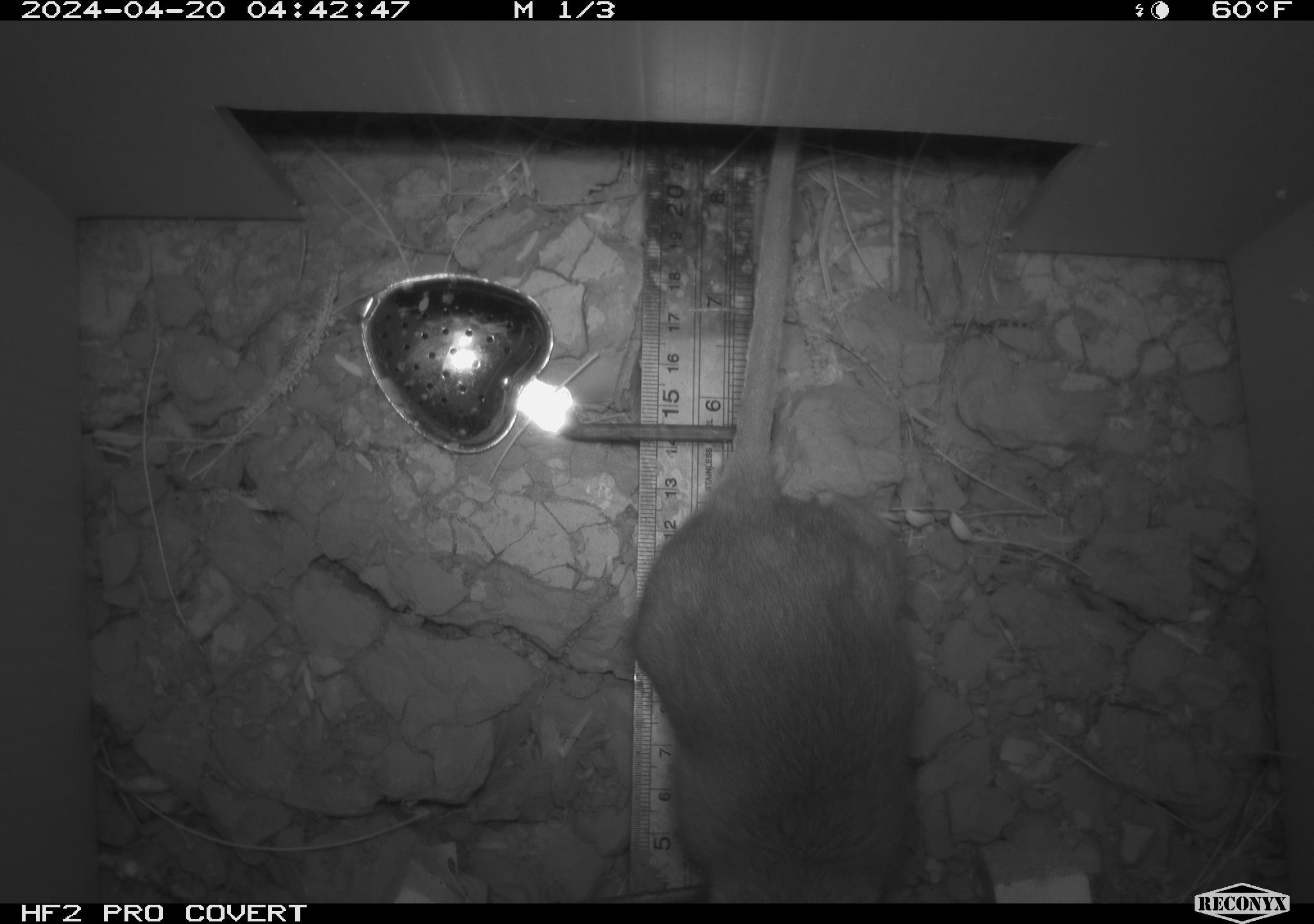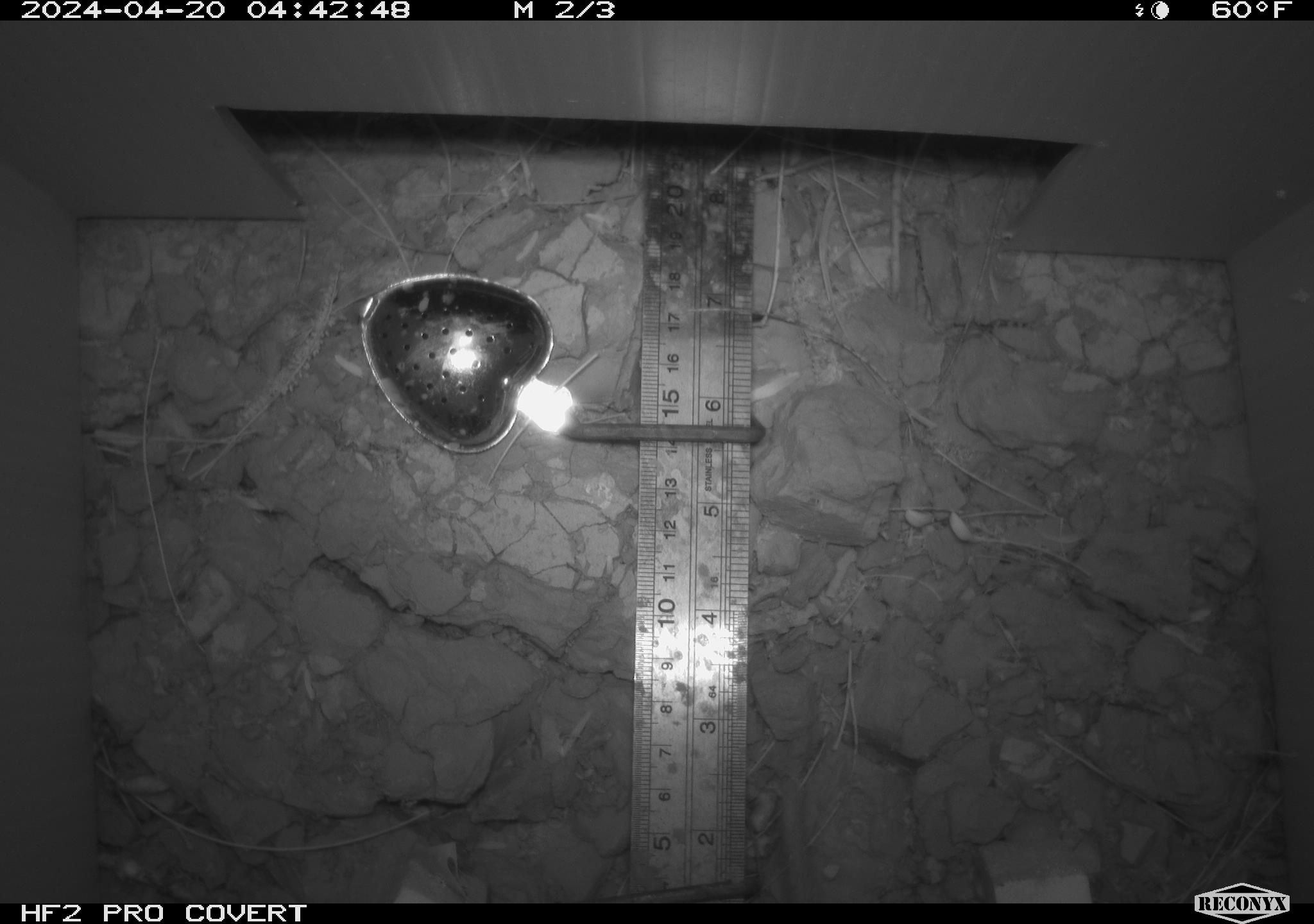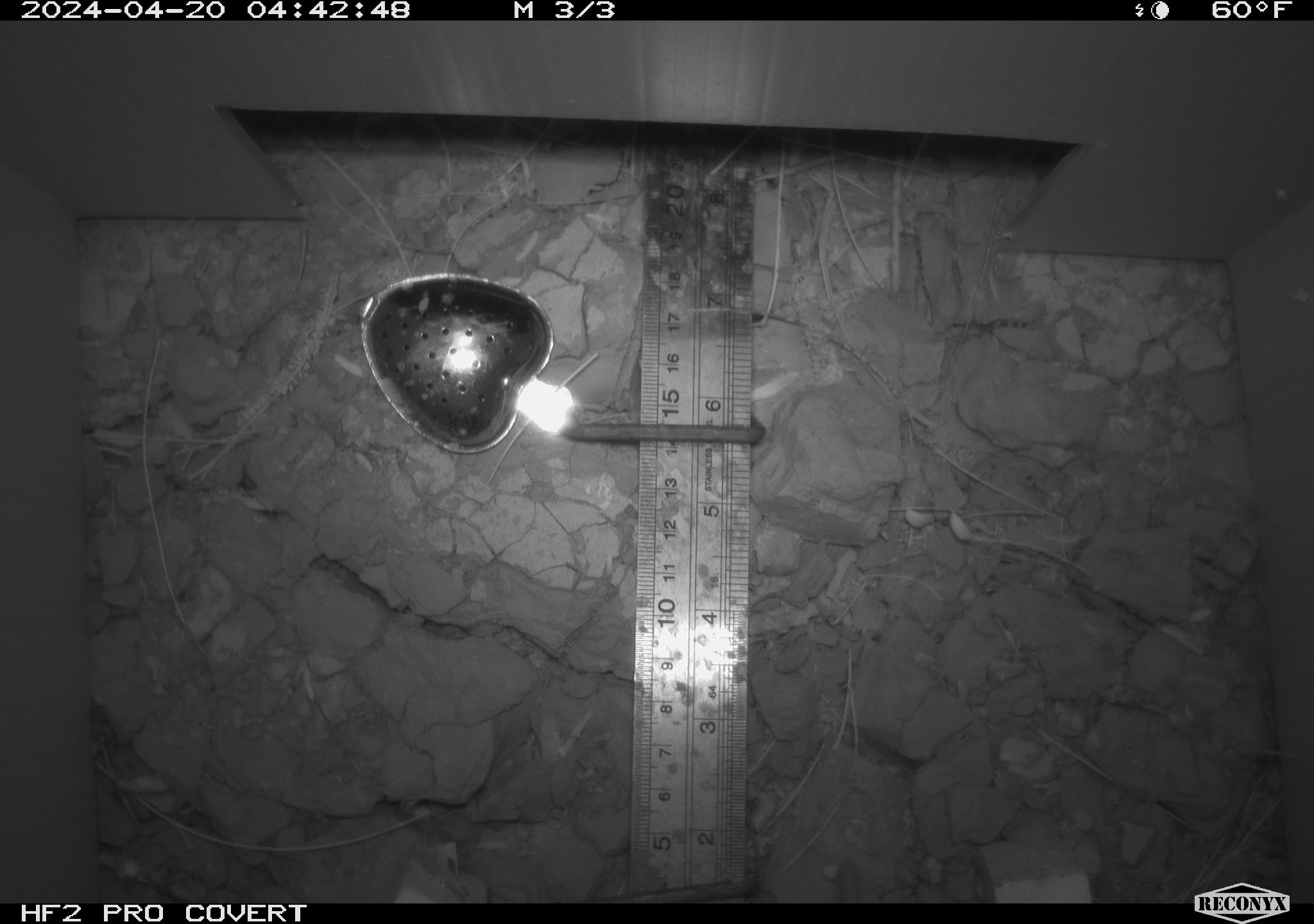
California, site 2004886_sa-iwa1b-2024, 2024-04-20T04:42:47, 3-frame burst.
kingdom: Animalia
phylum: Chordata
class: Mammalia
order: Rodentia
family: Cricetidae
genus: Neotoma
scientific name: Neotoma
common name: pack rat or woodrat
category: neotoma species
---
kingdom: Animalia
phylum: Chordata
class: Mammalia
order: Rodentia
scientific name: Rodentia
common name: mouse species